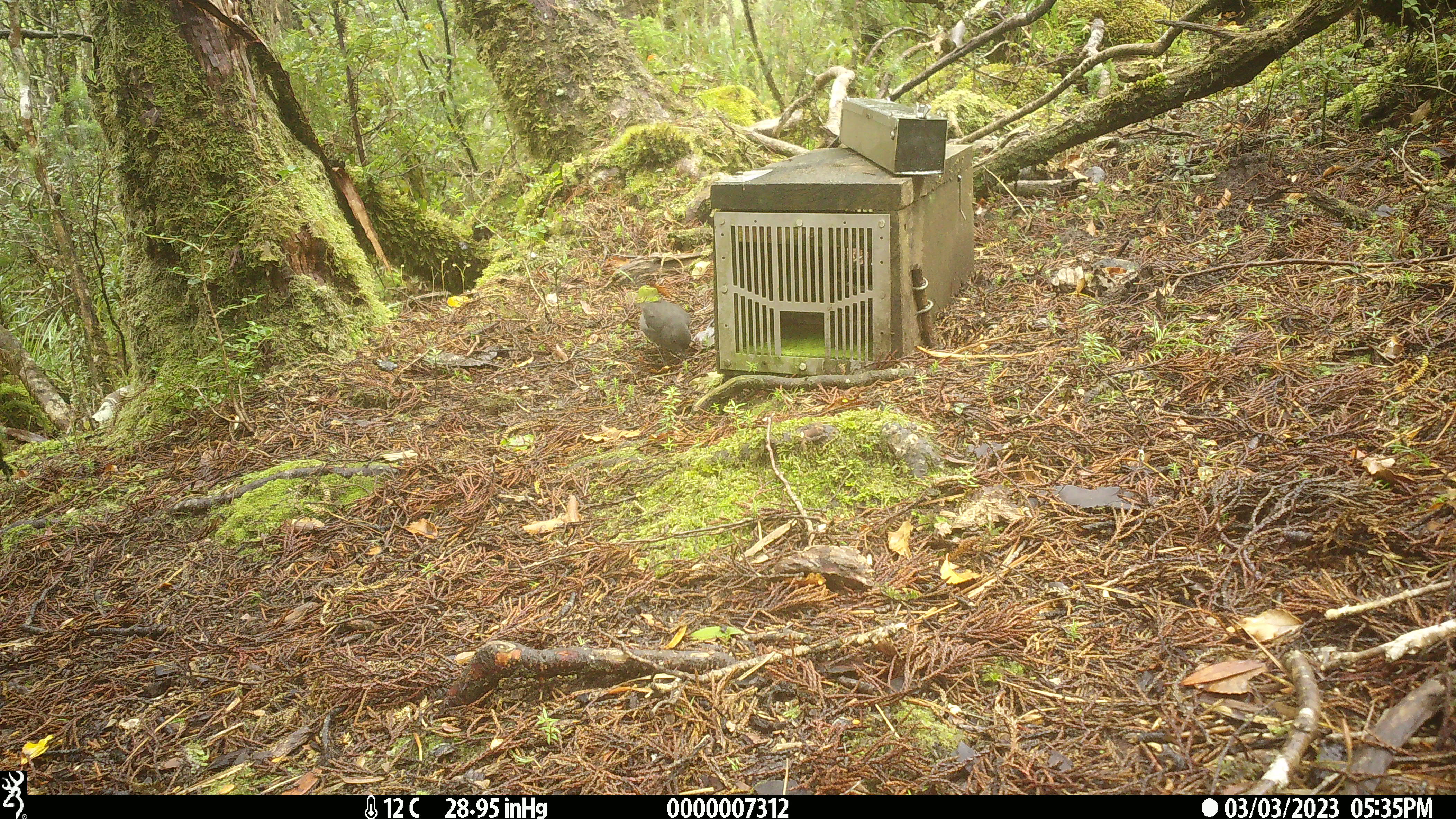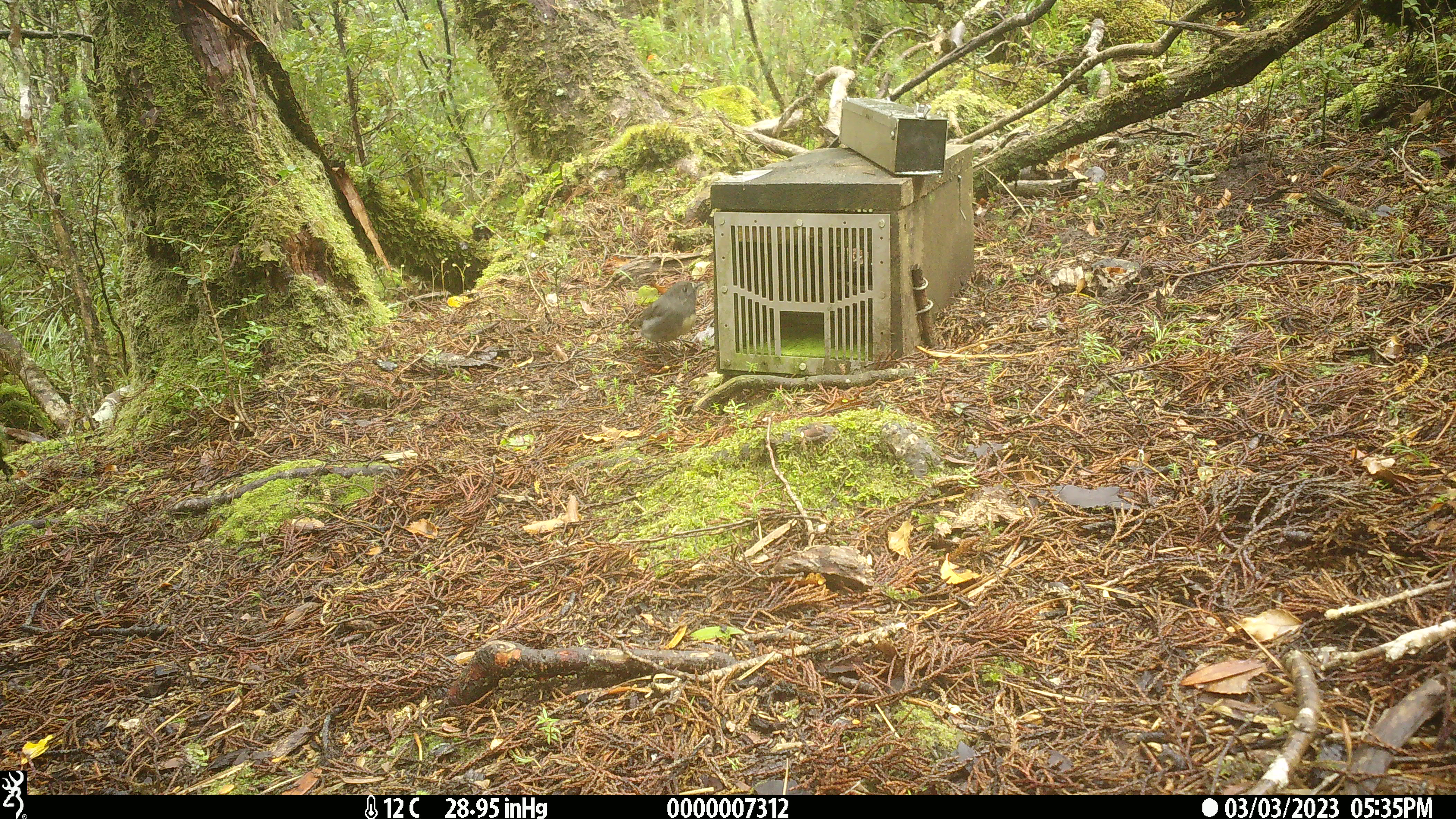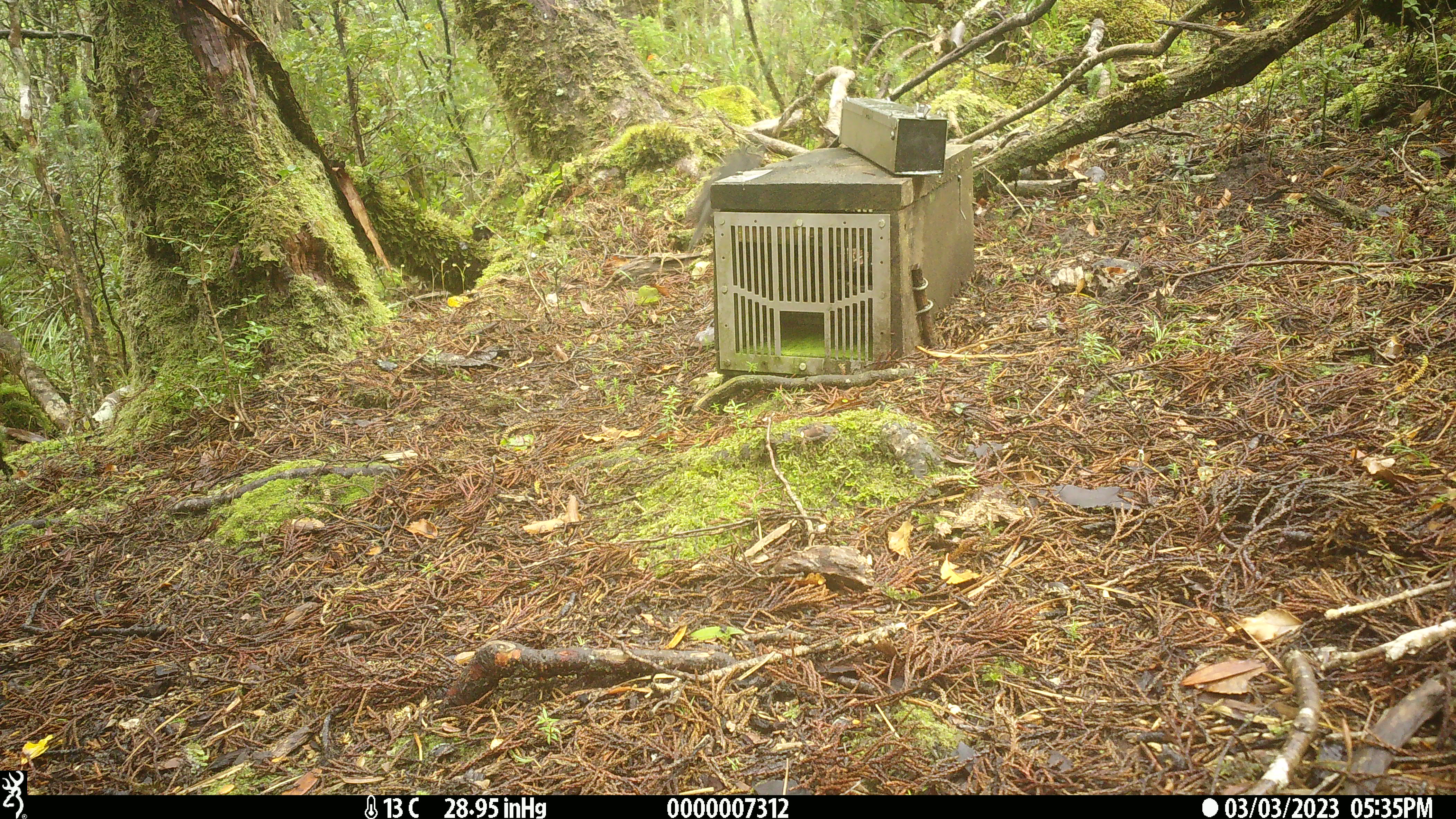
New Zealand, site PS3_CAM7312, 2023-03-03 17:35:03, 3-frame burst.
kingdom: Animalia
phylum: Chordata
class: Aves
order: Passeriformes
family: Petroicidae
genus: Petroica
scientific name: Petroica australis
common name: new zealand robin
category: robin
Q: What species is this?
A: Robin (new zealand robin) (Petroica australis).